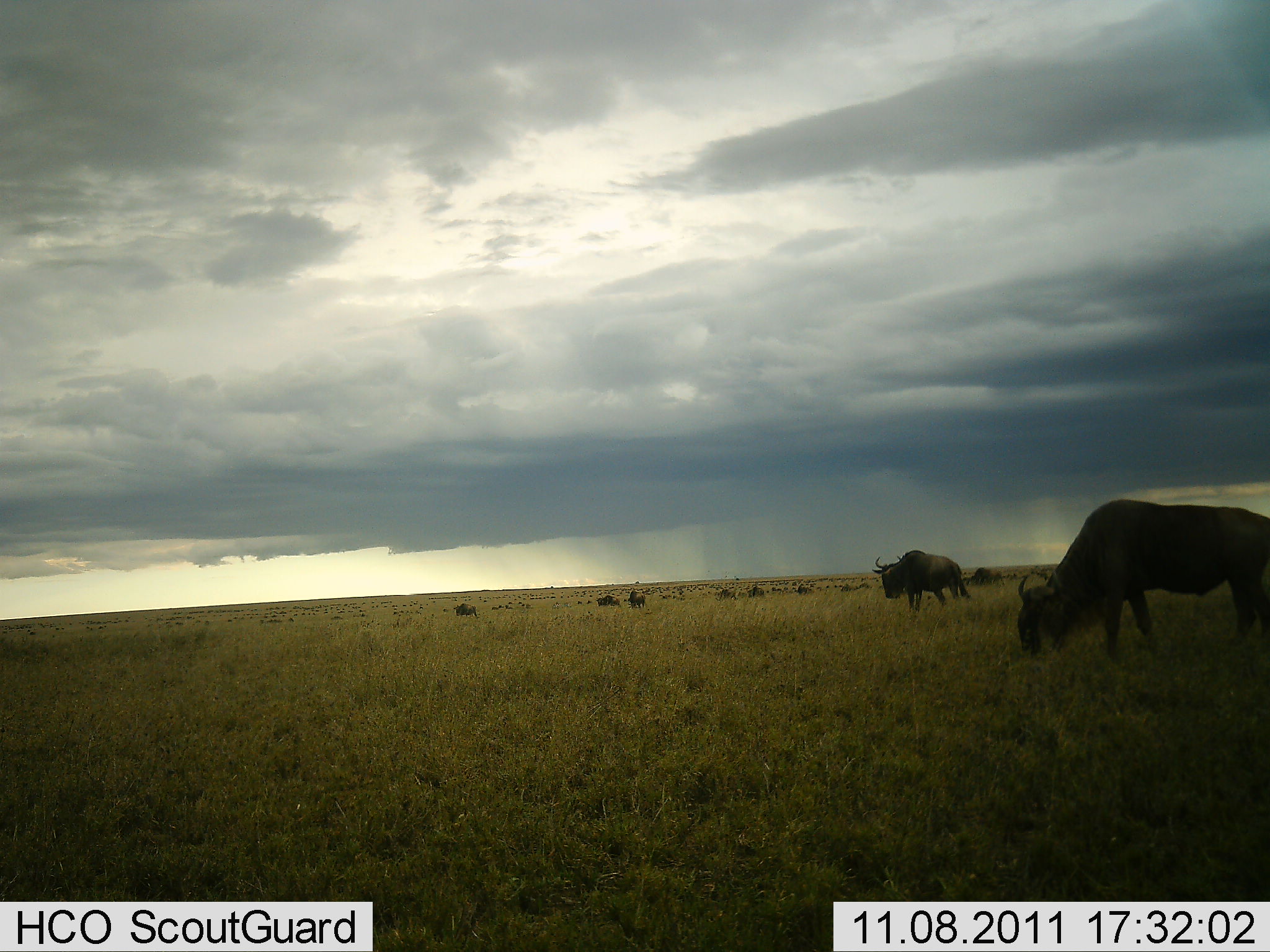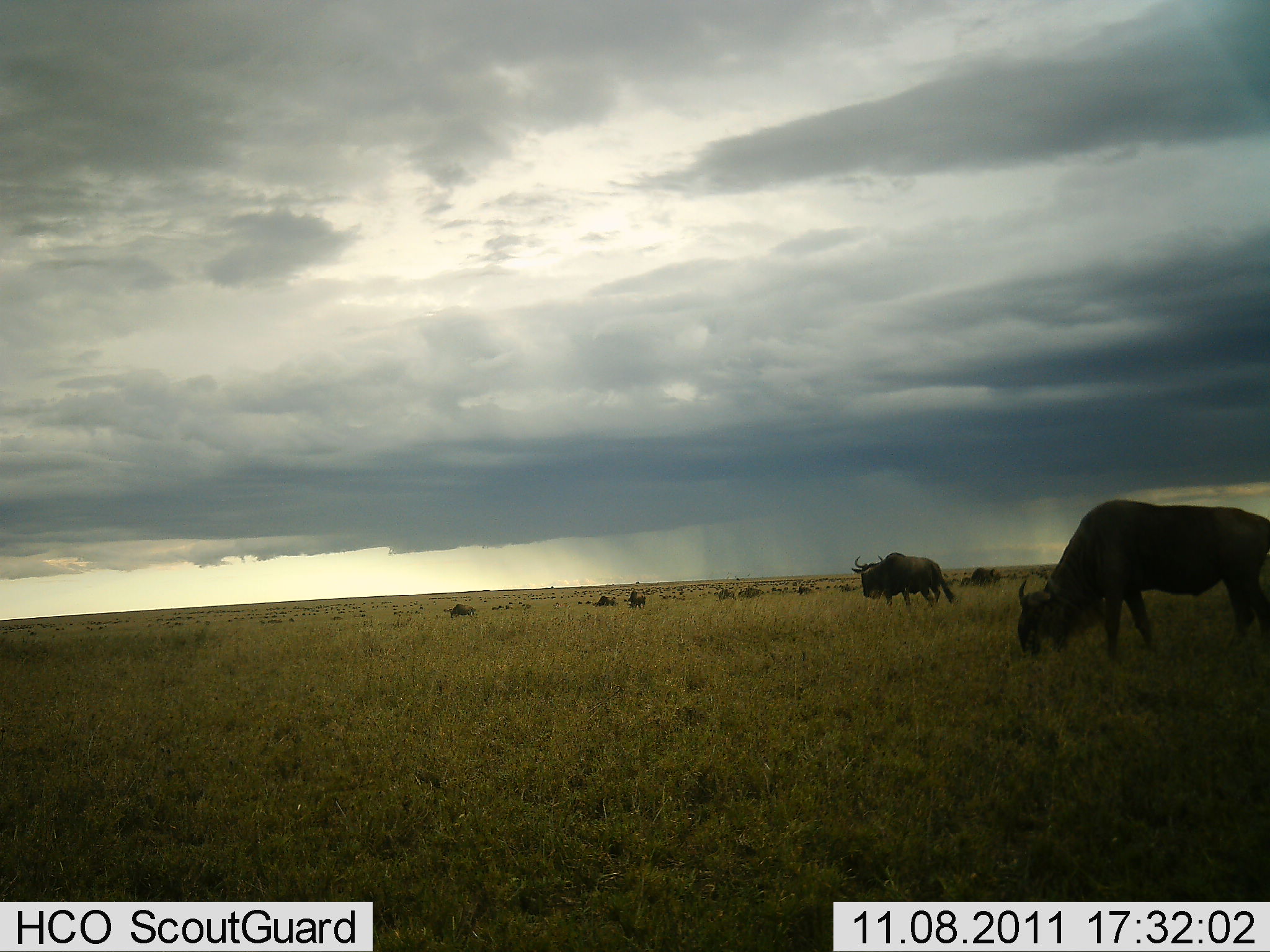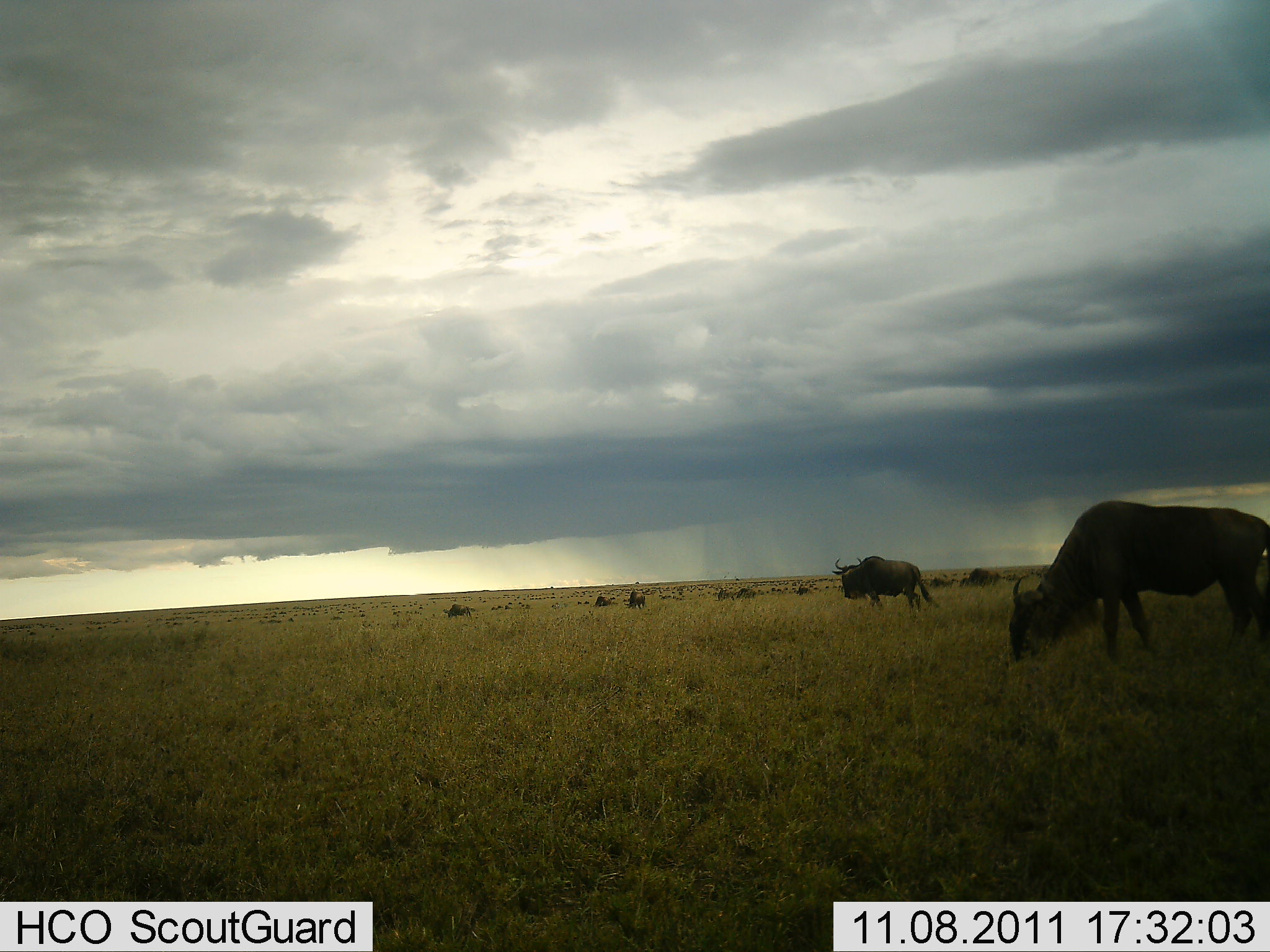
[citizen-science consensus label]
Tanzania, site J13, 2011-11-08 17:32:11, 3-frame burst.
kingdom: Animalia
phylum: Chordata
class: Mammalia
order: Artiodactyla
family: Bovidae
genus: Connochaetes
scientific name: Connochaetes taurinus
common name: blue wildebeest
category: wildebeest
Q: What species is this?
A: Wildebeest (blue wildebeest) (Connochaetes taurinus).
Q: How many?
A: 11-50.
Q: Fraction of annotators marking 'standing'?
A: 38%.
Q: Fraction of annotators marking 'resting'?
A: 15%.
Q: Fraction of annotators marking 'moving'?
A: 54%.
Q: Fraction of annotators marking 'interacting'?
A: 0%.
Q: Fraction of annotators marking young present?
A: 0%.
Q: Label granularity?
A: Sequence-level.